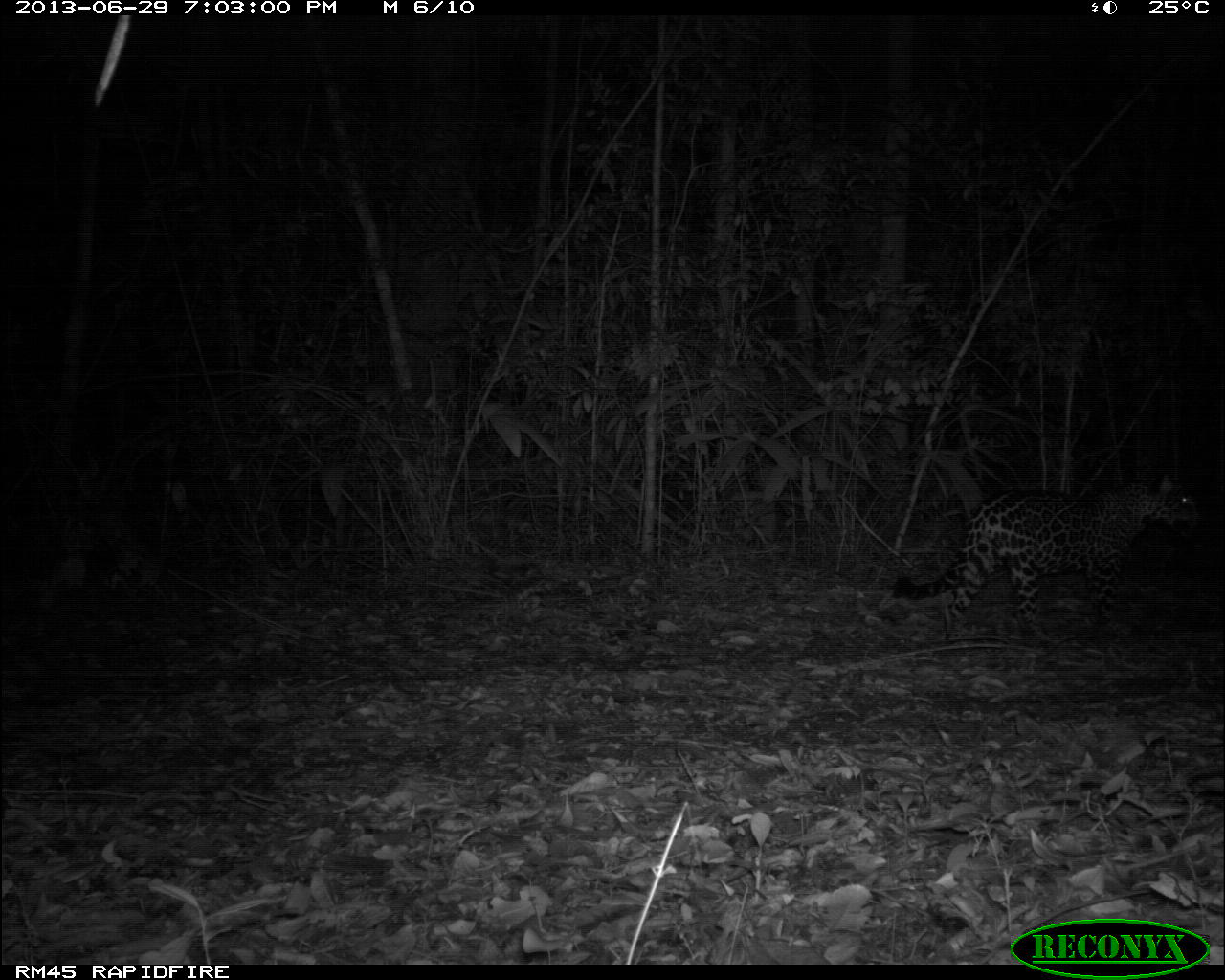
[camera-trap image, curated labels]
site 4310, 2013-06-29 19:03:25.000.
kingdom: Animalia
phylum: Chordata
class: Mammalia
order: Carnivora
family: Felidae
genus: Panthera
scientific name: Panthera onca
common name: jaguar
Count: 1.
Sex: female.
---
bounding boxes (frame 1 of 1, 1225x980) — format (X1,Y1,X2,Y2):
panthera onca: (892,470,1205,643)